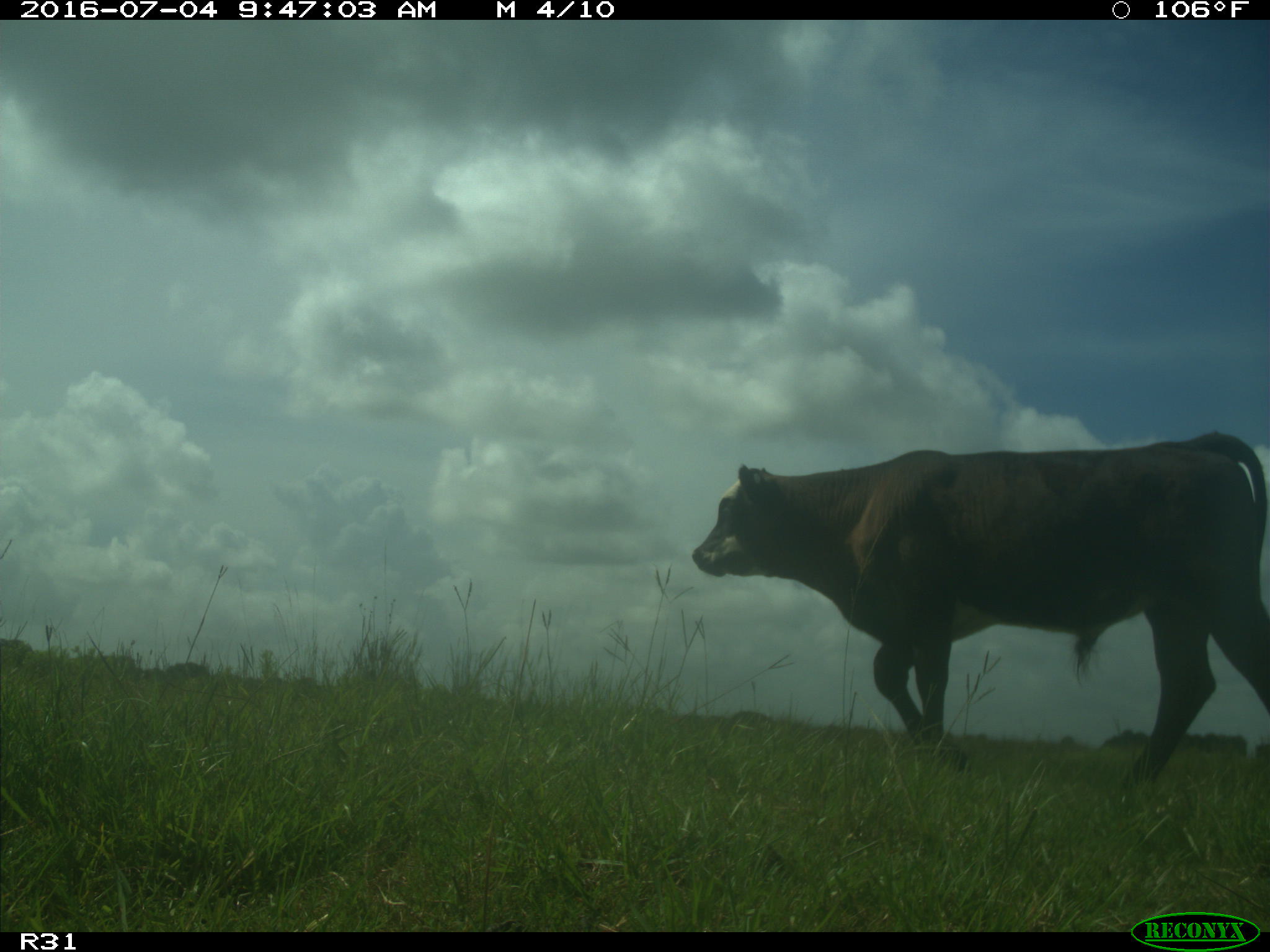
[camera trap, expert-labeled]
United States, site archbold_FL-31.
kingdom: Animalia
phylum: Chordata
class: Mammalia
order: Artiodactyla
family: Bovidae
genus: Bos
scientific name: Bos taurus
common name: domestic cow